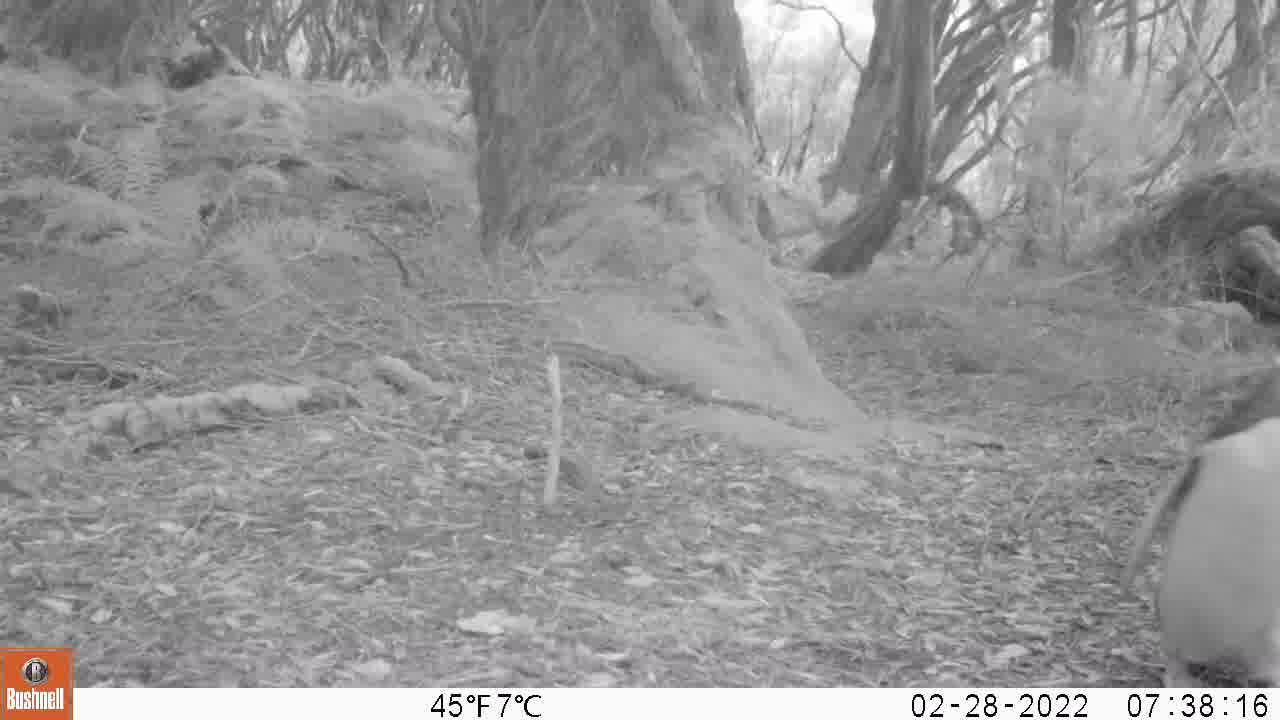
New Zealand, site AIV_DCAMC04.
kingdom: Animalia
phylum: Chordata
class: Aves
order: Sphenisciformes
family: Spheniscidae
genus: Megadyptes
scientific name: Megadyptes antipodes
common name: yellow-eyed penguin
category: yellow eyed penguin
Yellow eyed penguin (yellow-eyed penguin) (Megadyptes antipodes).